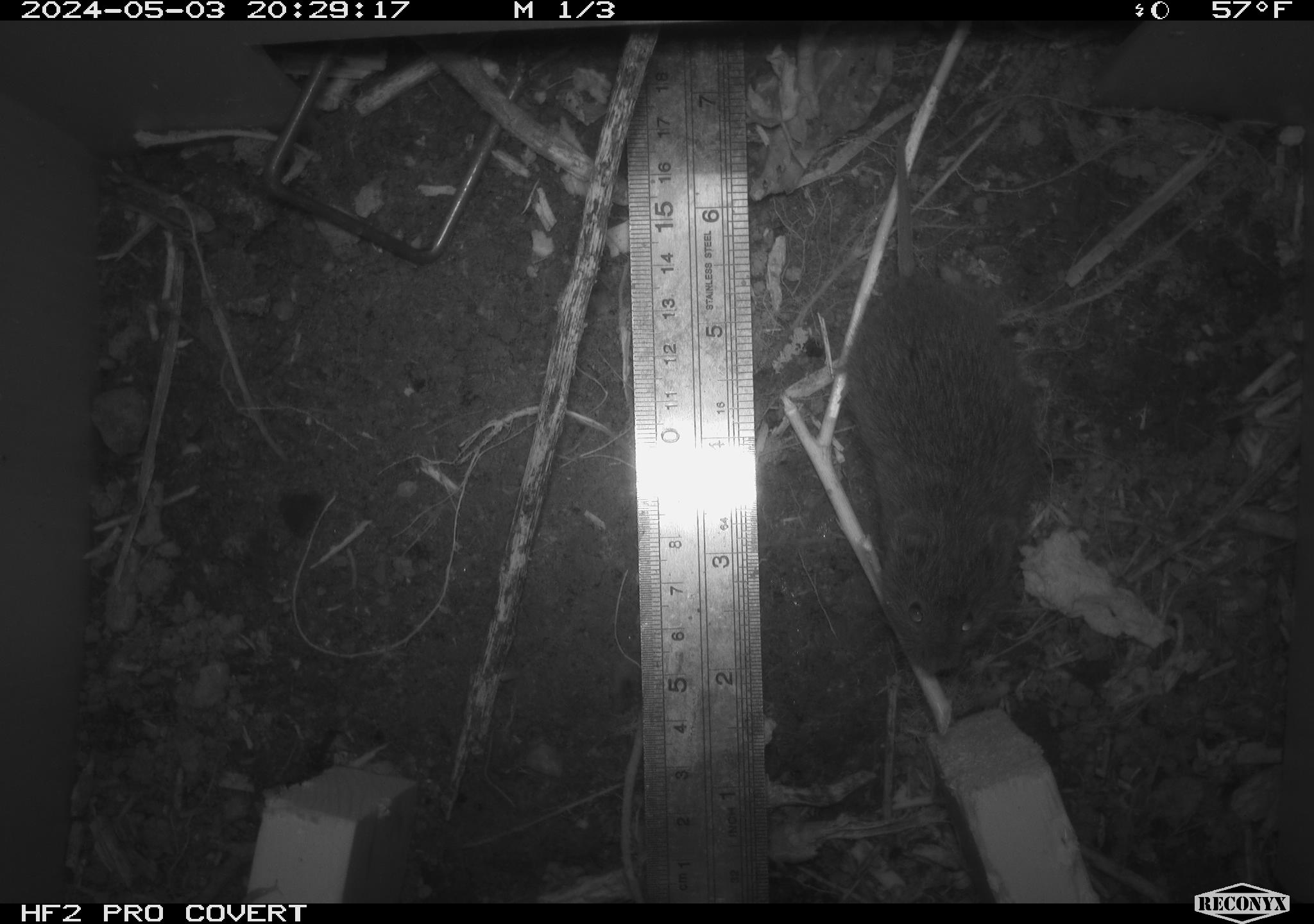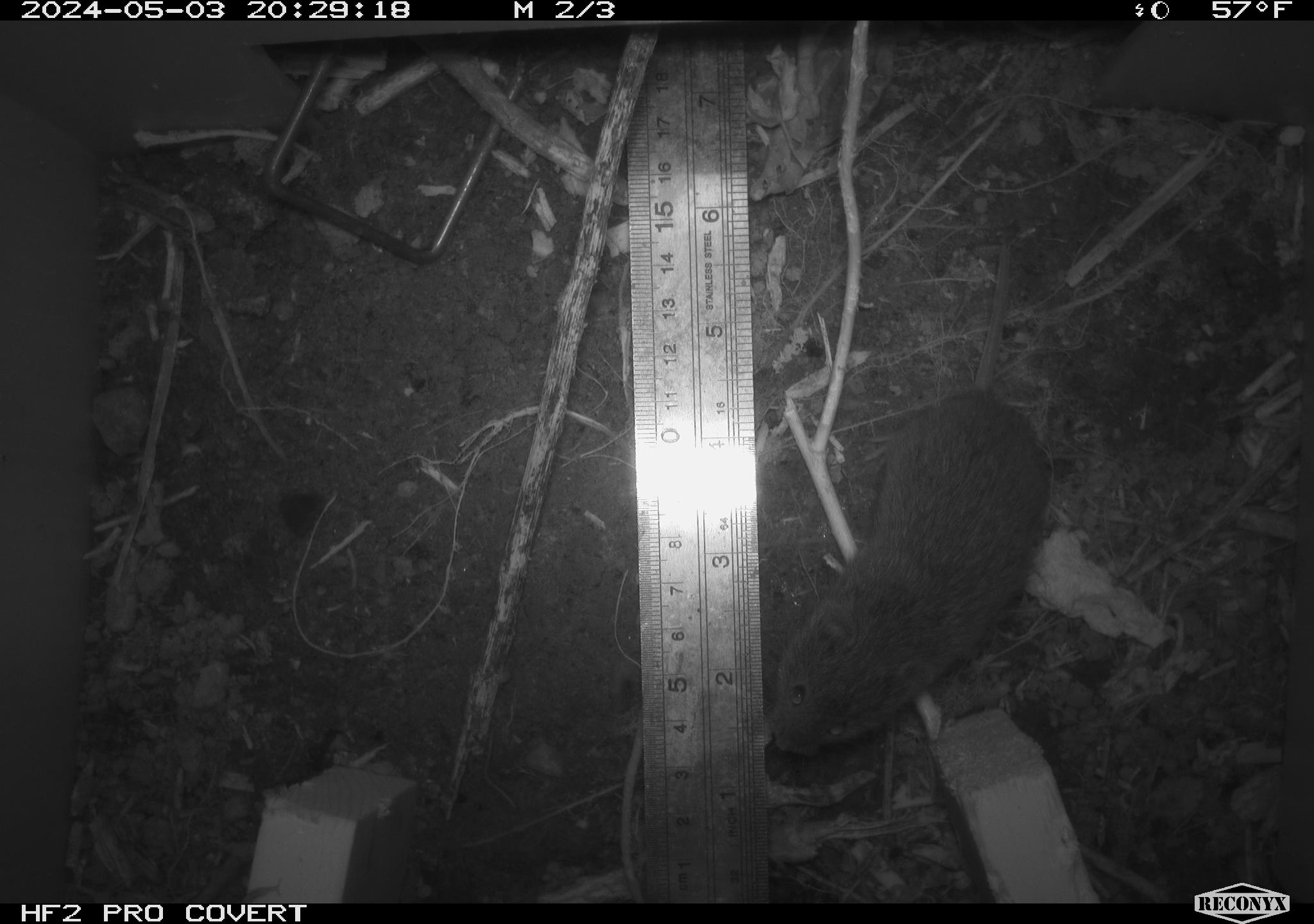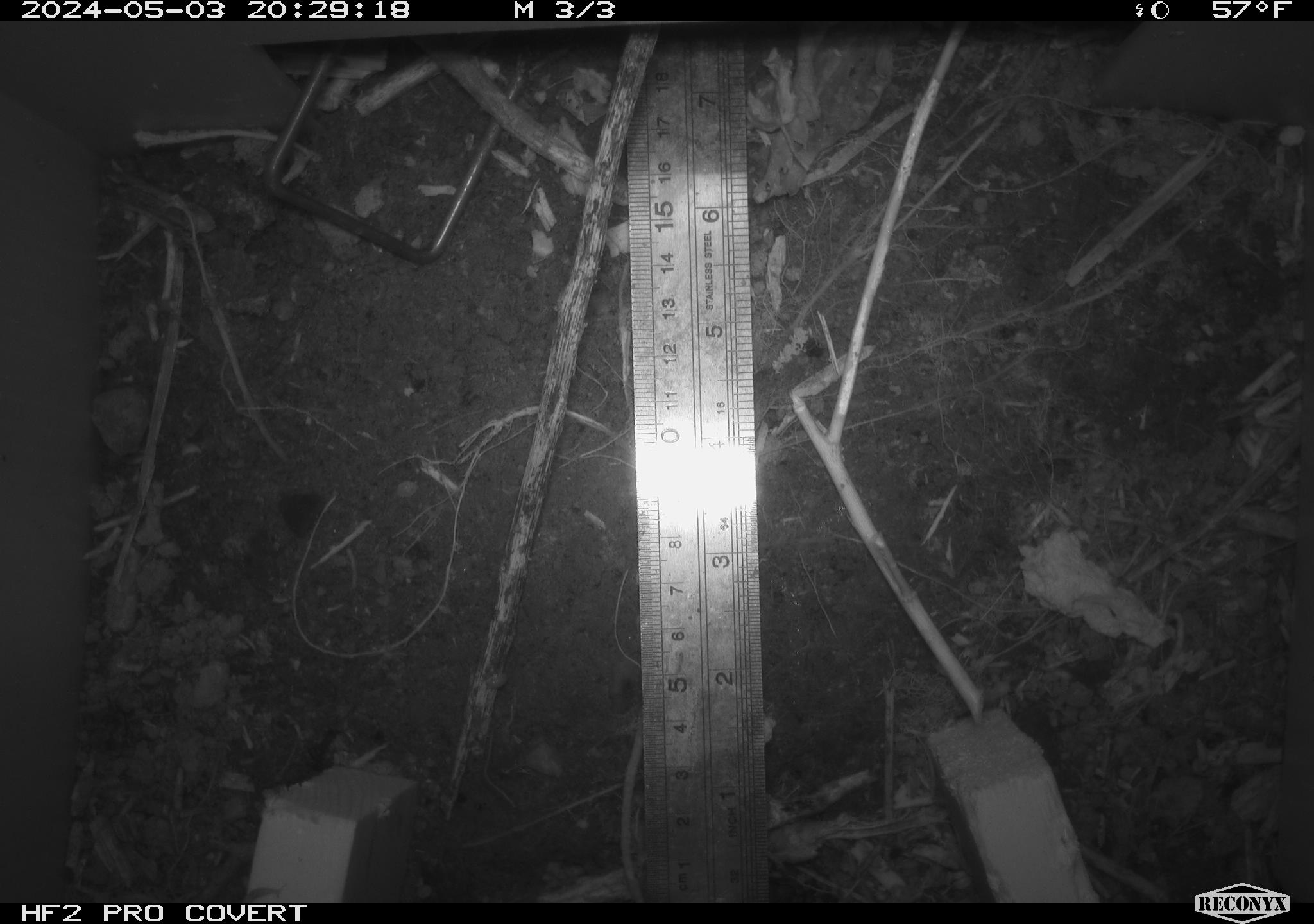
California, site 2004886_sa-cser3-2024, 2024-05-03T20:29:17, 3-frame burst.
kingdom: Animalia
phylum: Chordata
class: Mammalia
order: Rodentia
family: Cricetidae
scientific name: Cricetidae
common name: hamsters, voles, lemmings, and allies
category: cricetidae family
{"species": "cricetidae family (hamsters, voles, lemmings, and allies) (Cricetidae)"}